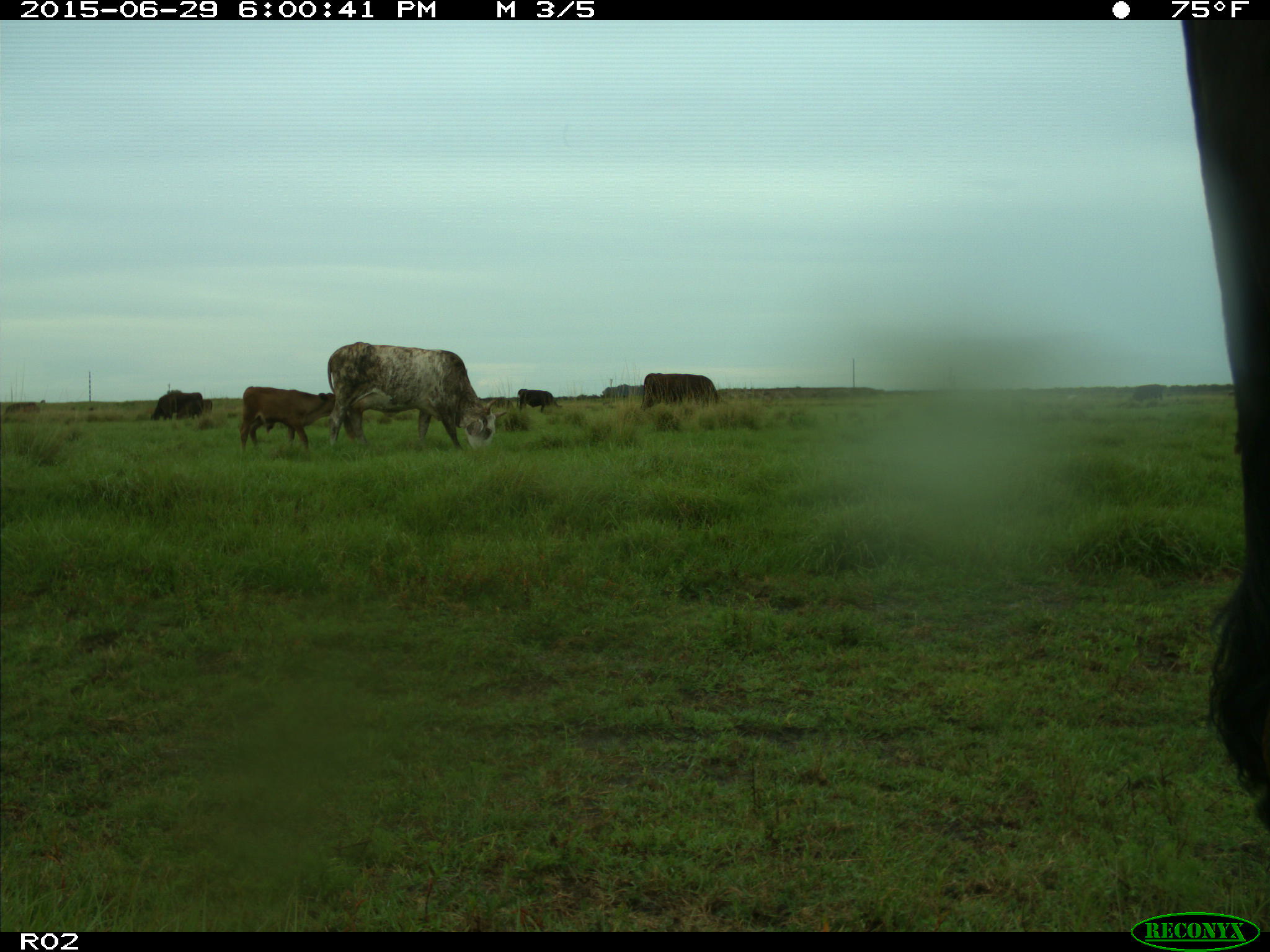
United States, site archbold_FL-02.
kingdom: Animalia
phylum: Chordata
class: Mammalia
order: Artiodactyla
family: Bovidae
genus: Bos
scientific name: Bos taurus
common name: domestic cow